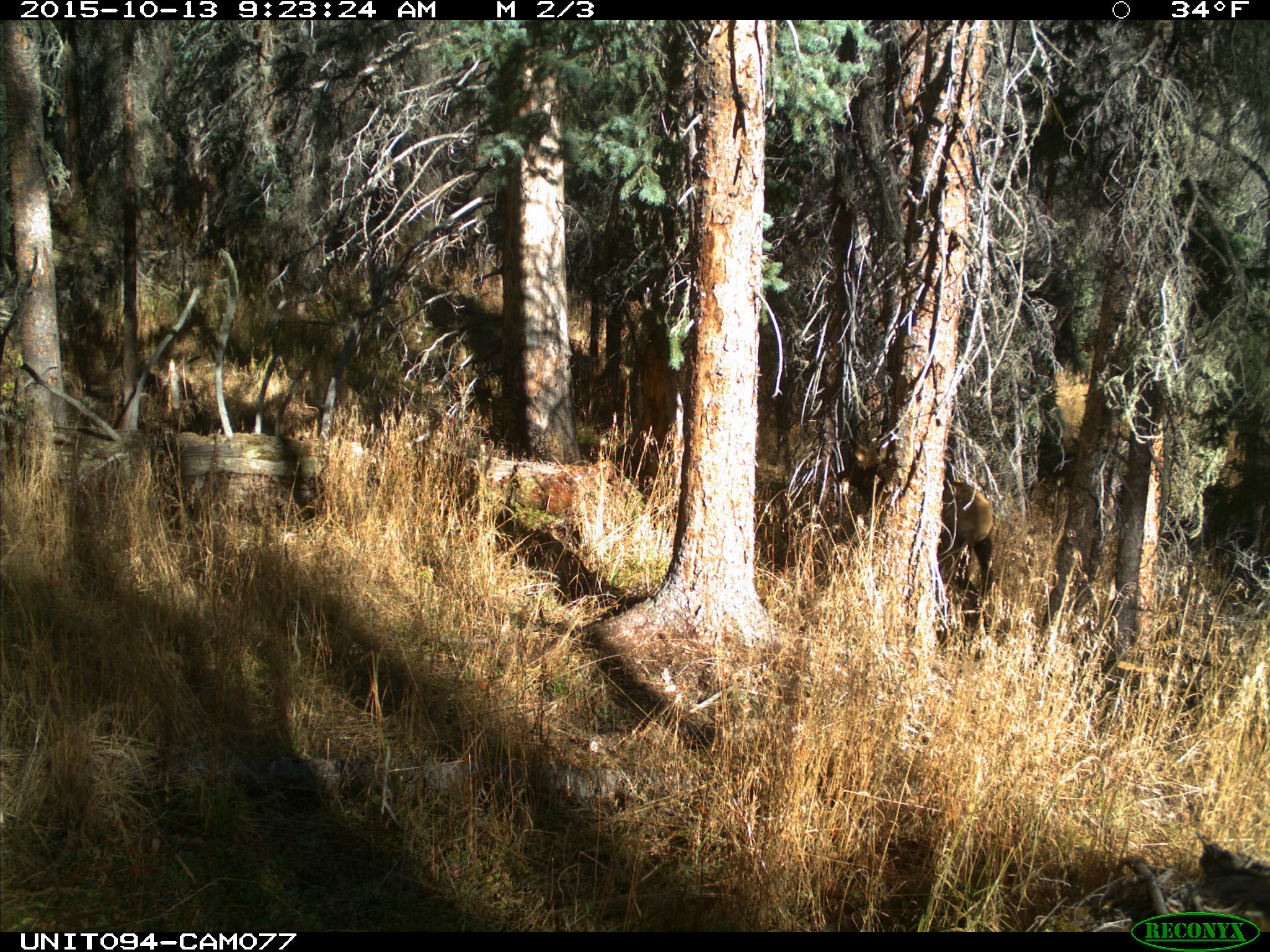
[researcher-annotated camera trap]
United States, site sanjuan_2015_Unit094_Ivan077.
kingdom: Animalia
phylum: Chordata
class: Mammalia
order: Artiodactyla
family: Cervidae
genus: Cervus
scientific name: Cervus elaphus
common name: red deer